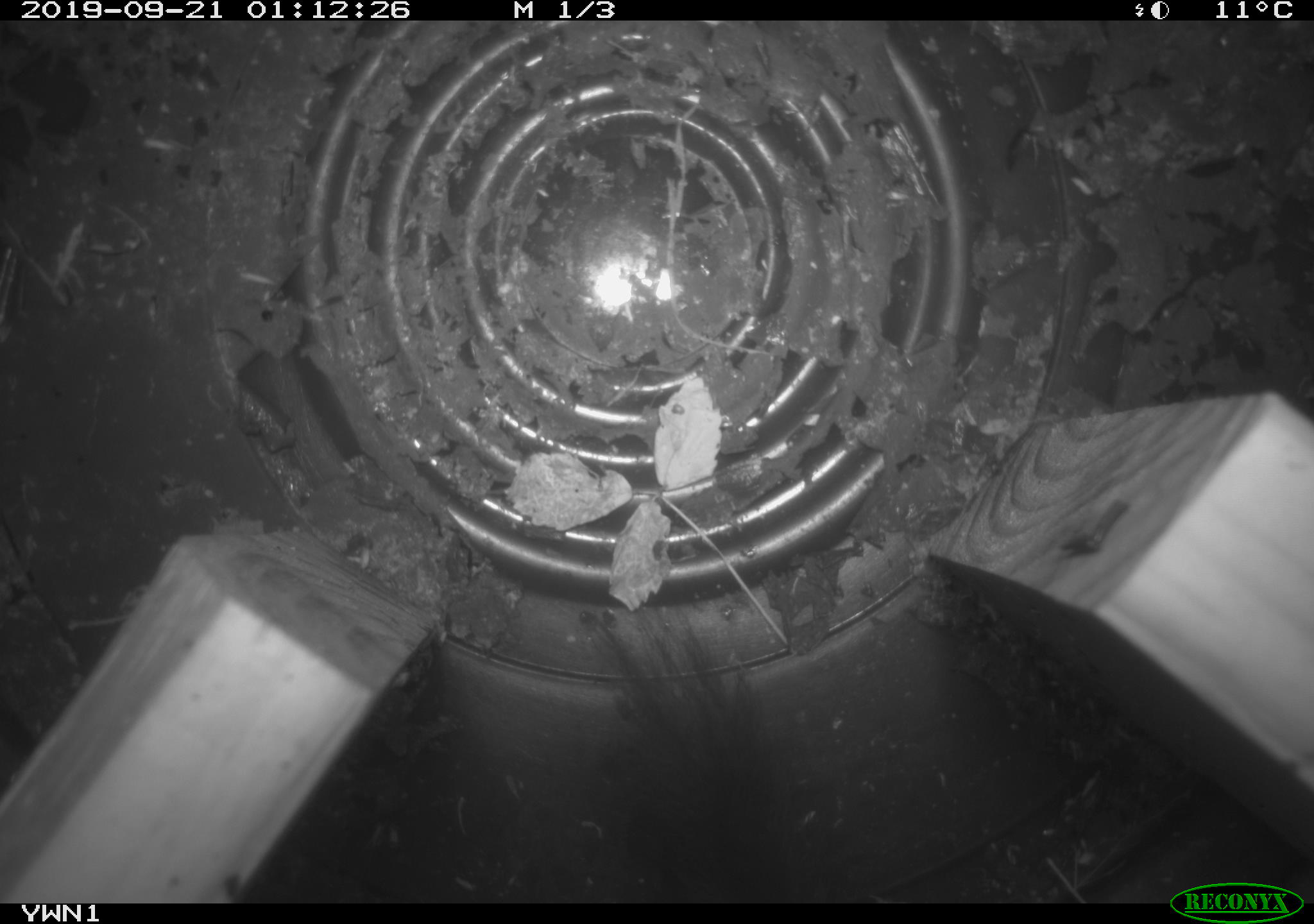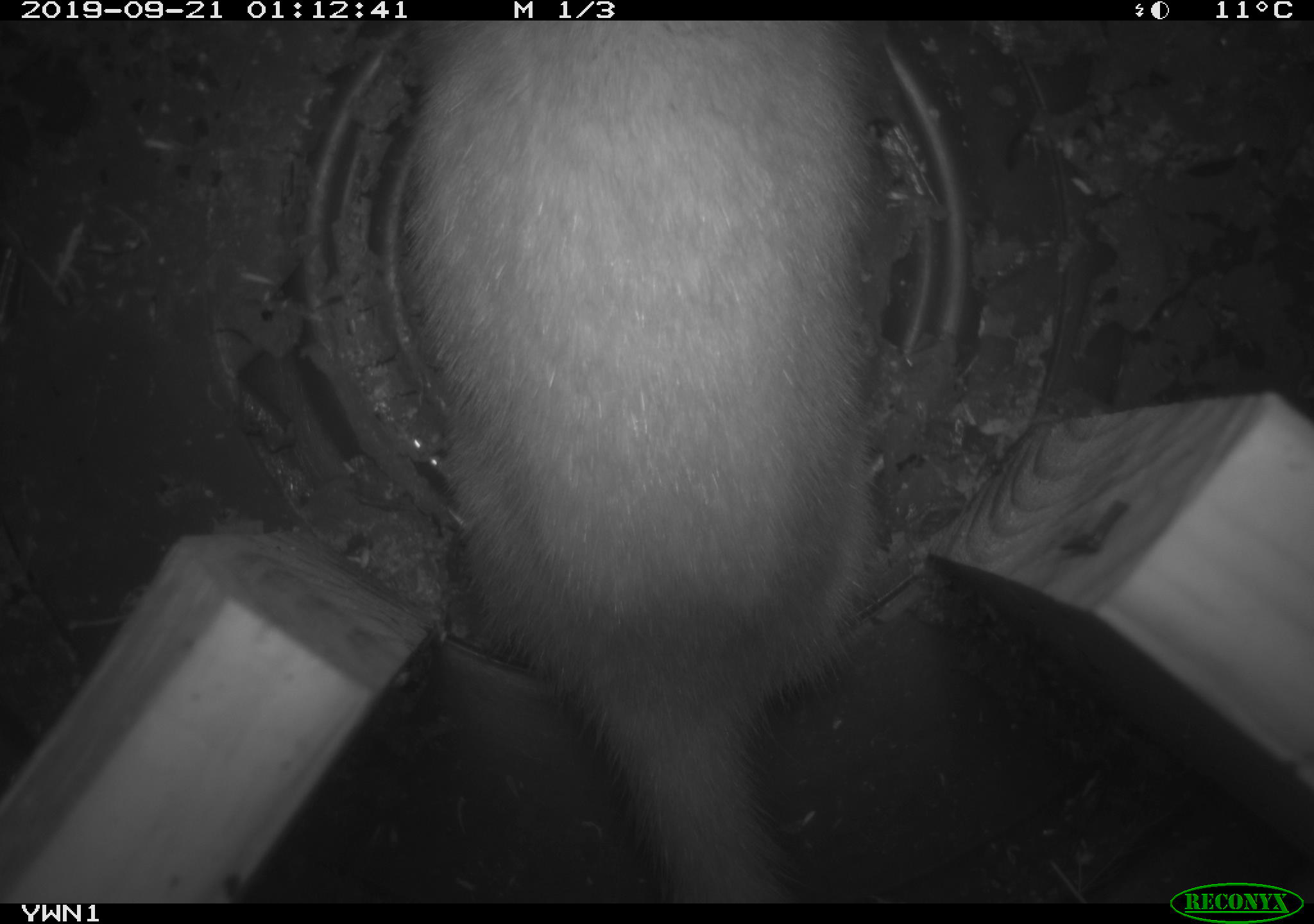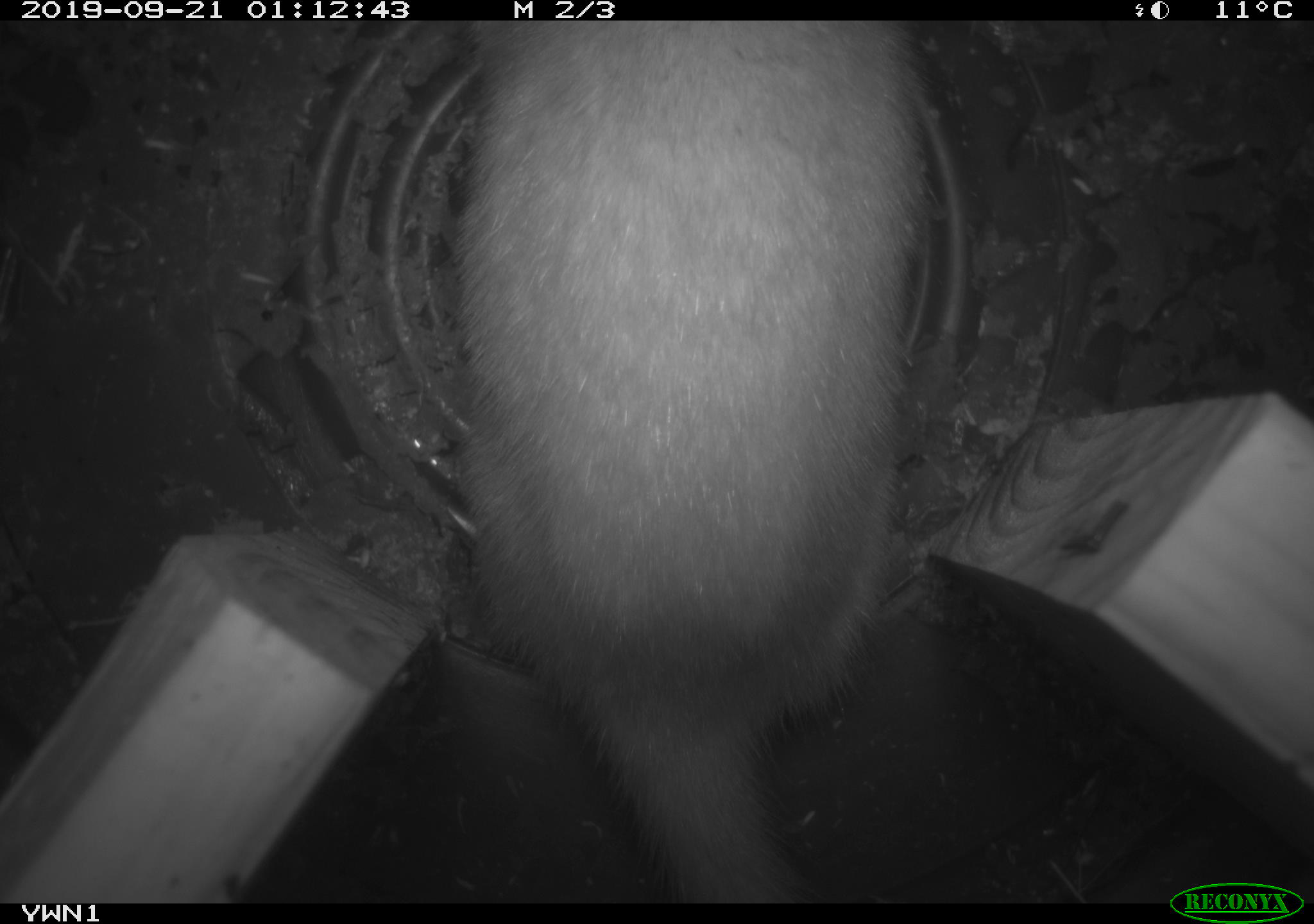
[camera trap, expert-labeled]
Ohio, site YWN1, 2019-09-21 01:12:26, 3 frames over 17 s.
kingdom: Animalia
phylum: Chordata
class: Mammalia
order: Carnivora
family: Mustelidae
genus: Neogale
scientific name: Neogale frenata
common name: long-tailed weasel